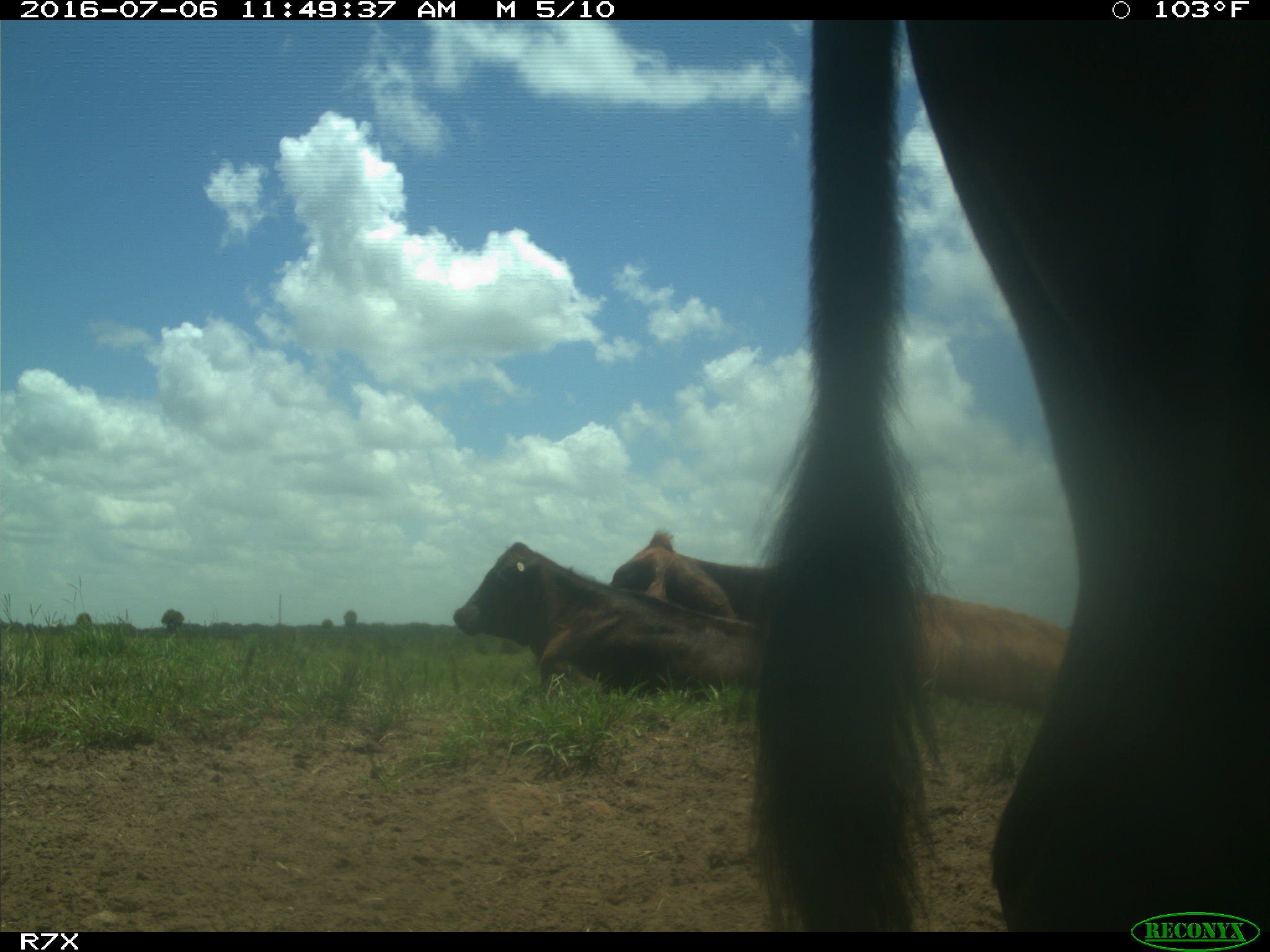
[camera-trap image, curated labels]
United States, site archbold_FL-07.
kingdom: Animalia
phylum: Chordata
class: Mammalia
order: Artiodactyla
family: Bovidae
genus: Bos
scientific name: Bos taurus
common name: domestic cow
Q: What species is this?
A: Bos taurus (domestic cow).